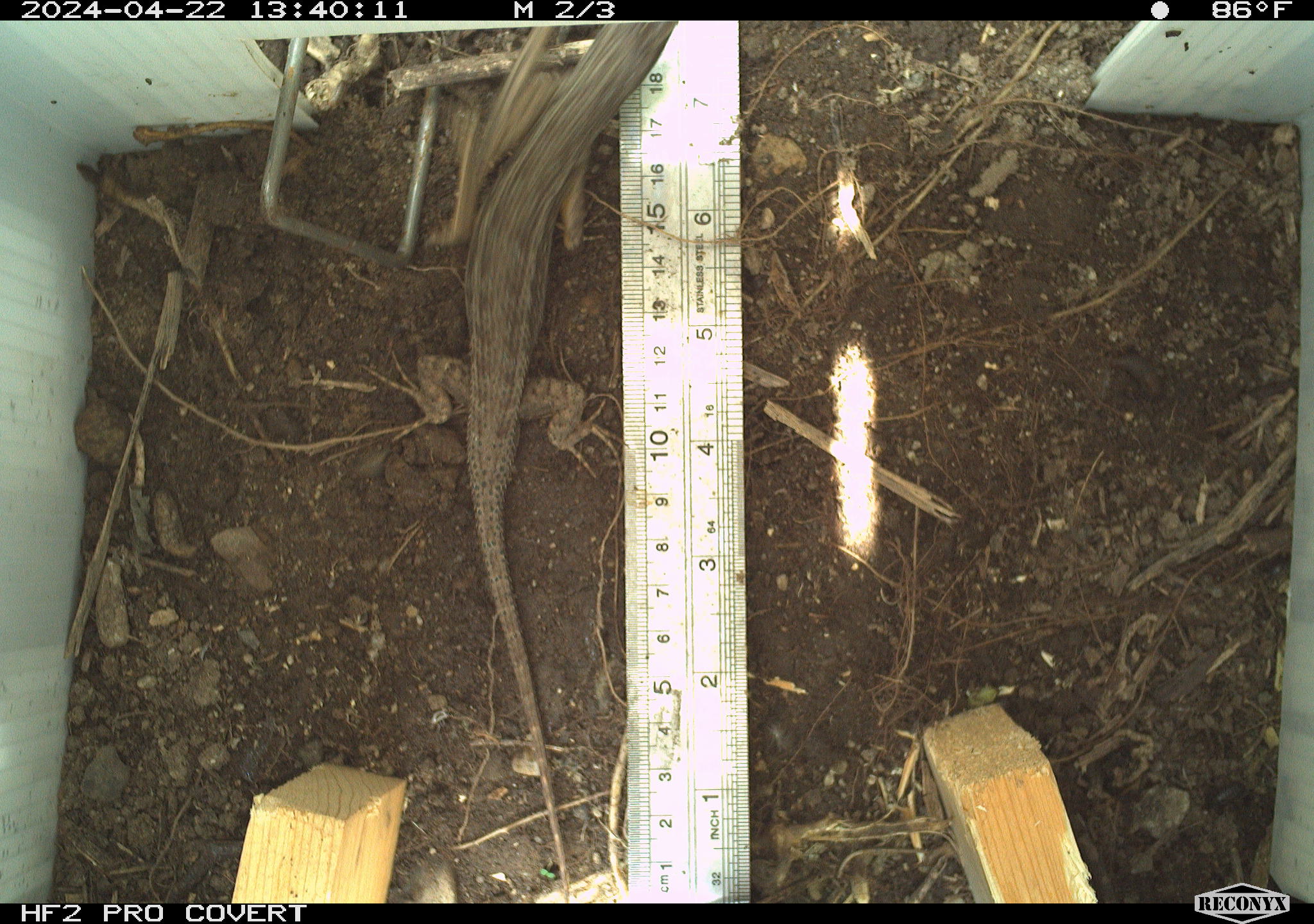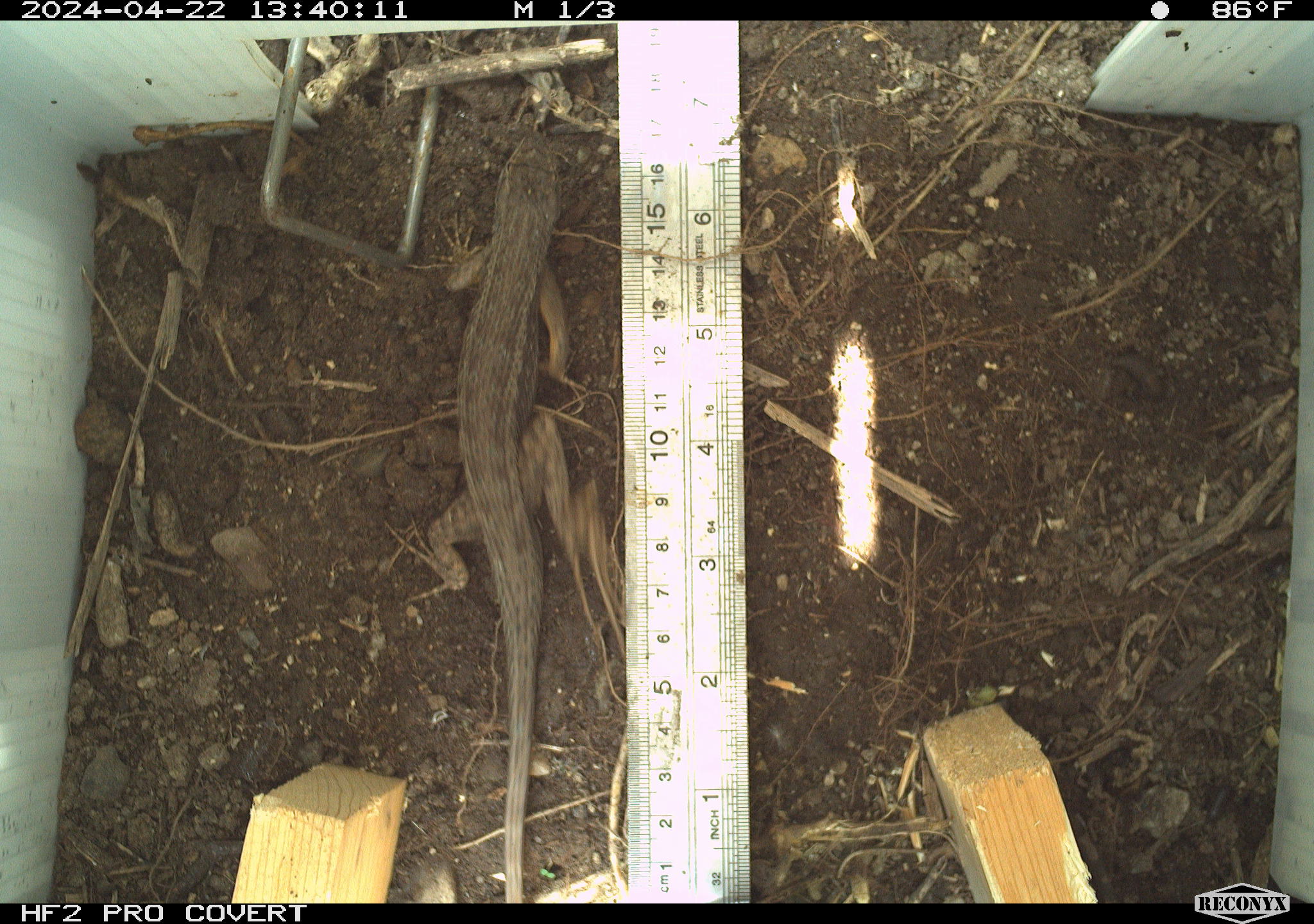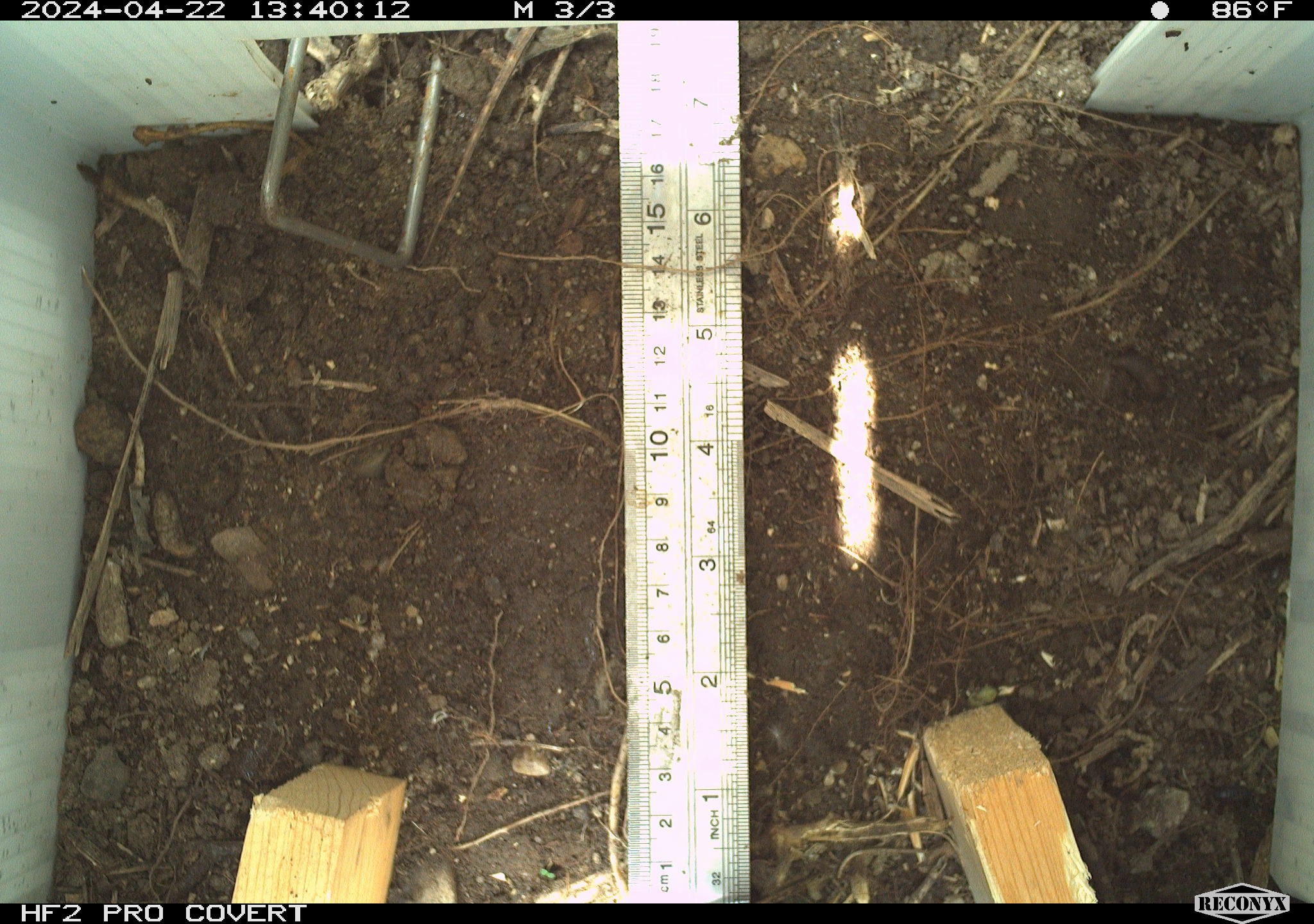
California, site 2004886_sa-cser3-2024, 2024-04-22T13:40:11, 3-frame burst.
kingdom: Animalia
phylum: Chordata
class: Reptilia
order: Squamata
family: Phrynosomatidae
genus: Sceloporus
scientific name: Sceloporus occidentalis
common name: western fence lizard